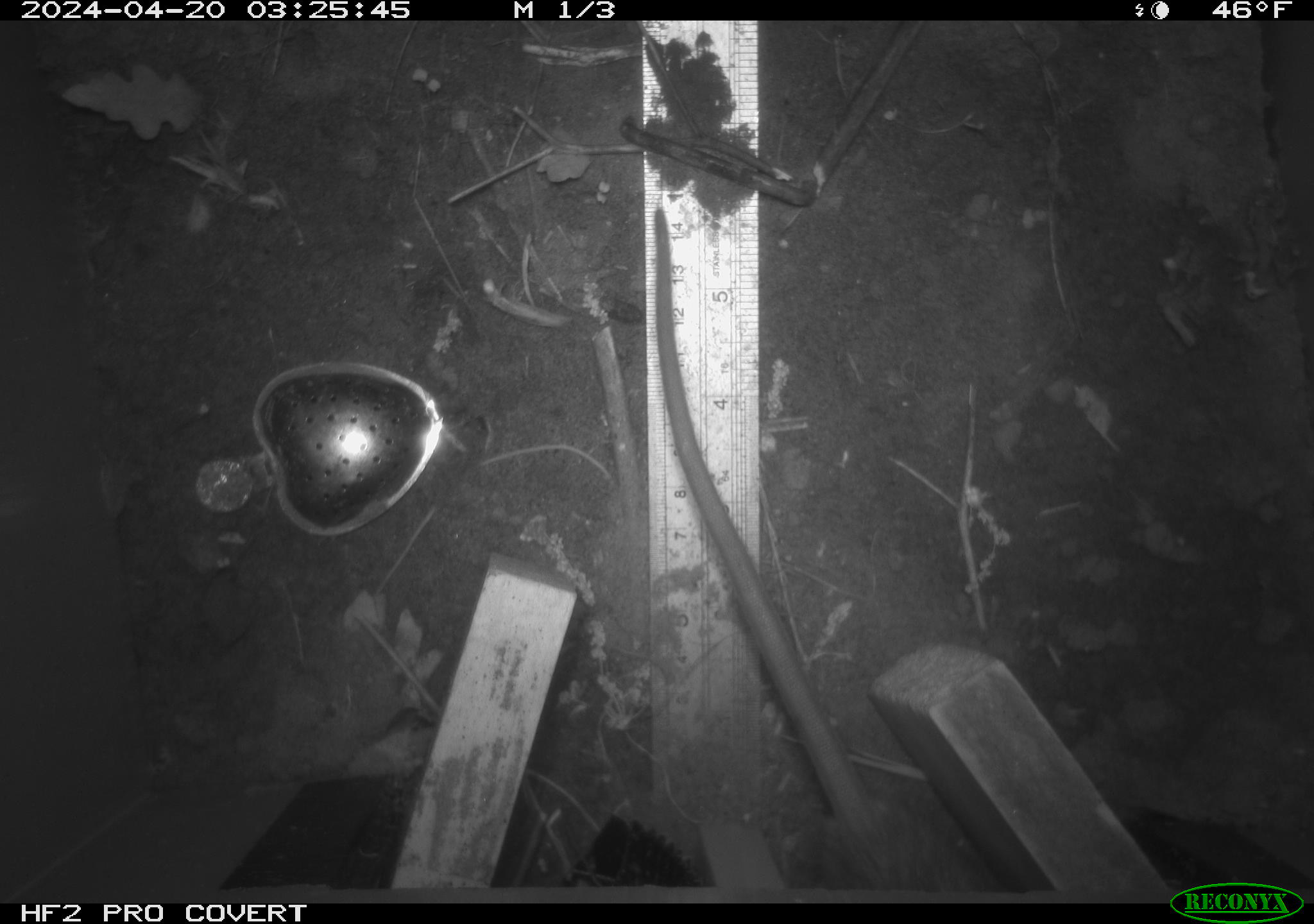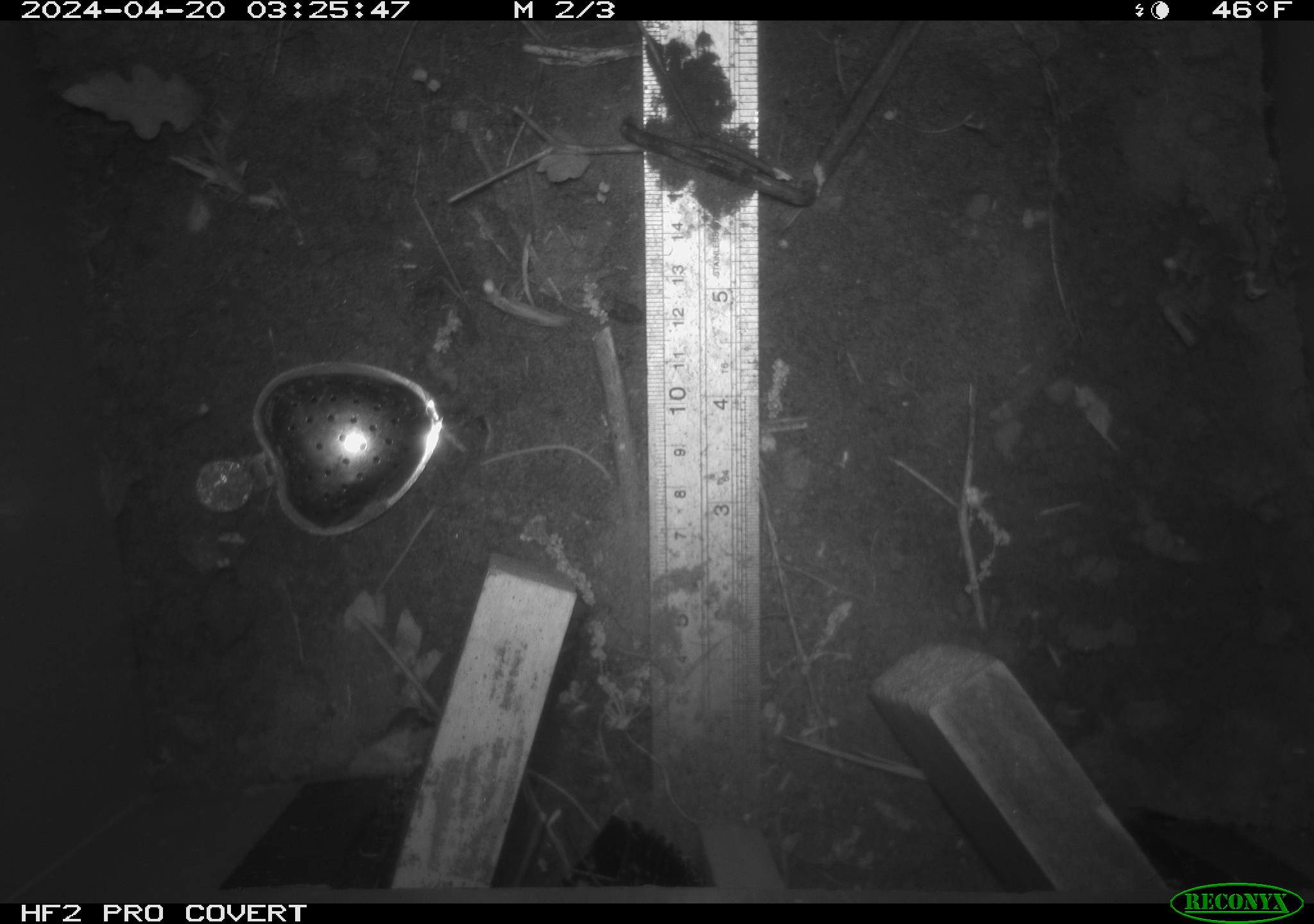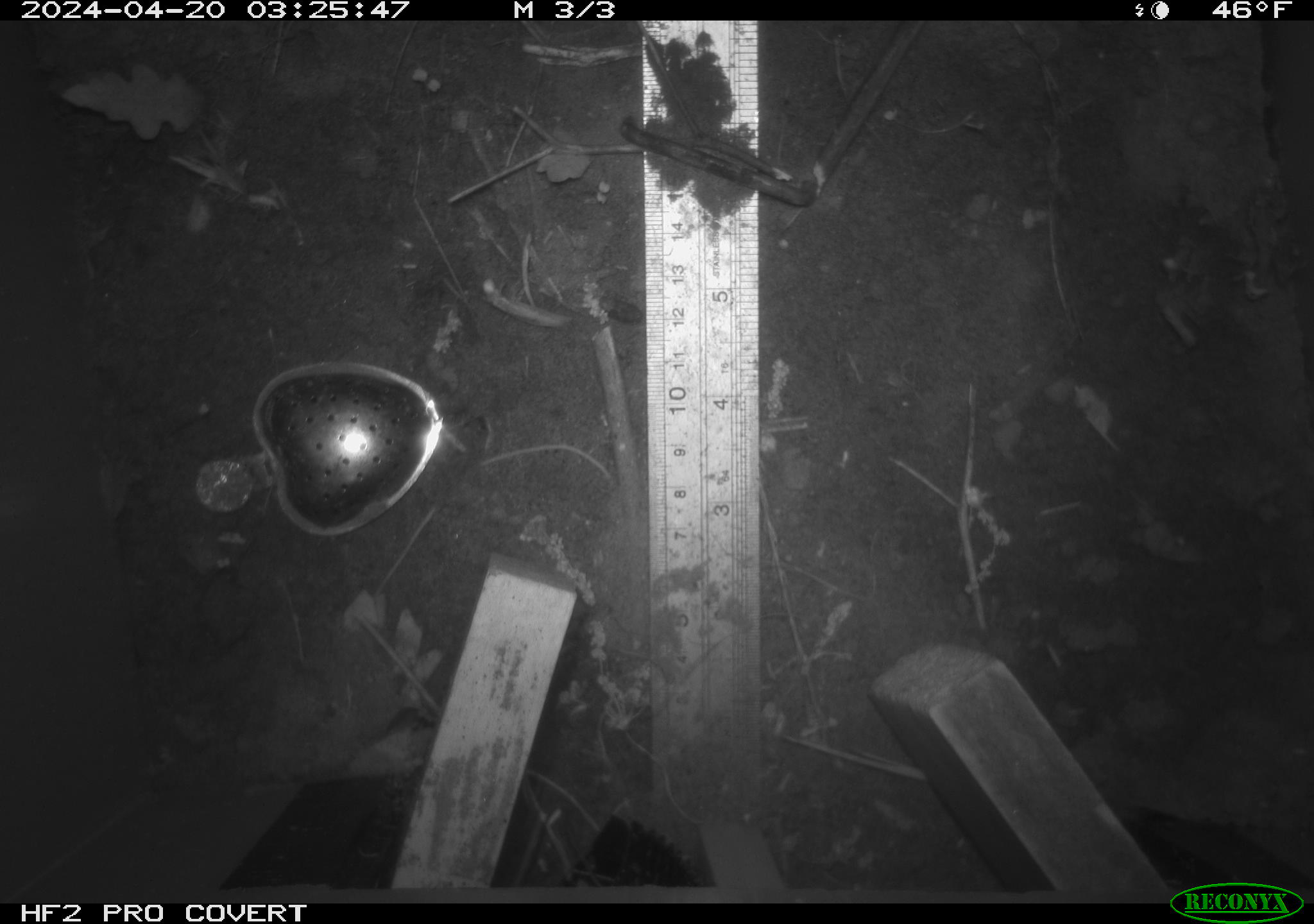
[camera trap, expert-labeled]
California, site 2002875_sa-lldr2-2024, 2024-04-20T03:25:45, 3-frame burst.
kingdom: Animalia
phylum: Chordata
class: Mammalia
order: Rodentia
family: Muridae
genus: Rattus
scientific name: Rattus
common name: rat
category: rattus species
Rattus species (rat) (Rattus).